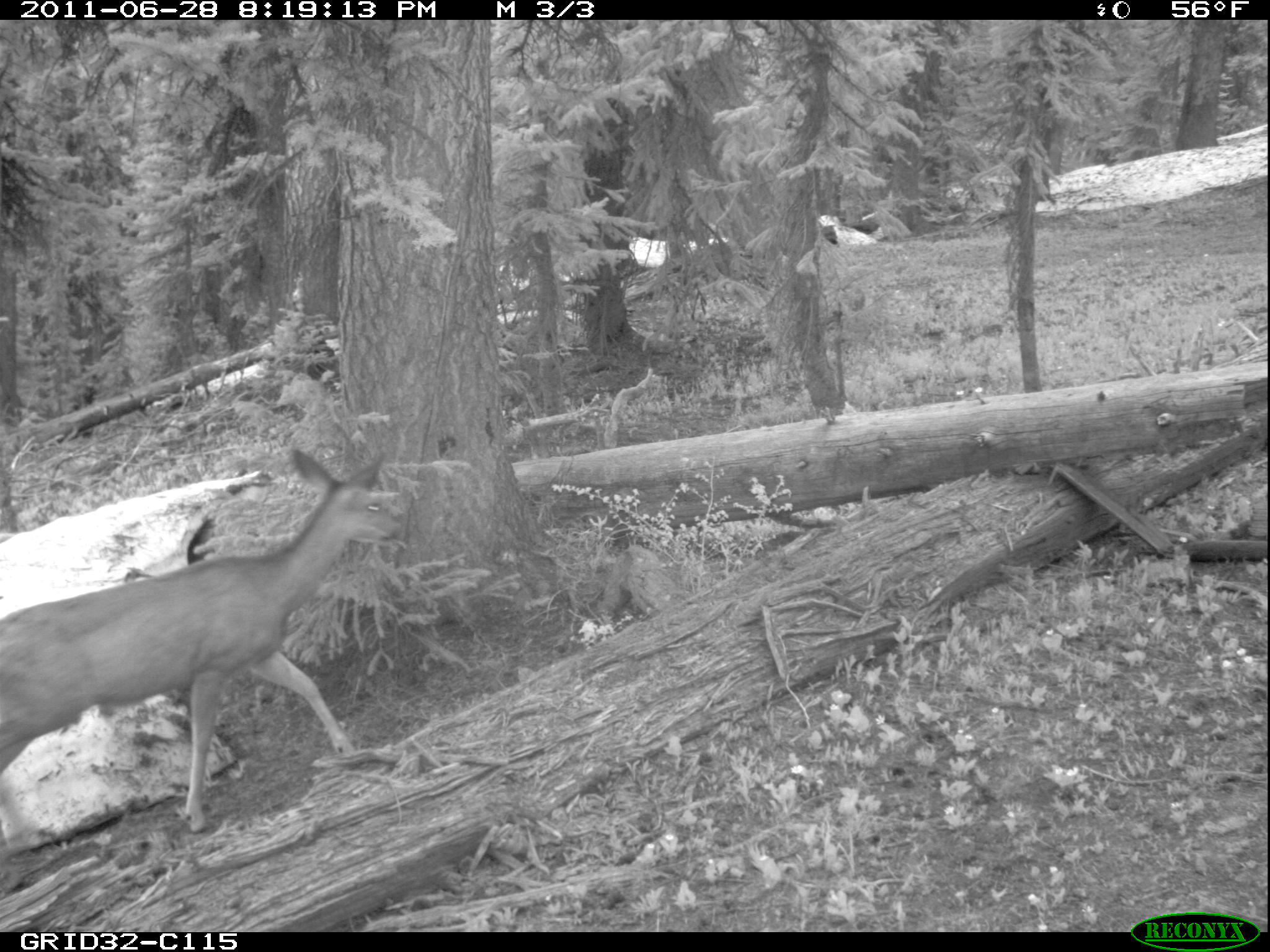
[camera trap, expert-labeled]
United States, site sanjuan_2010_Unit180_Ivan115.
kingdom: Animalia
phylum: Chordata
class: Mammalia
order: Artiodactyla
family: Cervidae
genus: Odocoileus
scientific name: Odocoileus hemionus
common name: mule deer